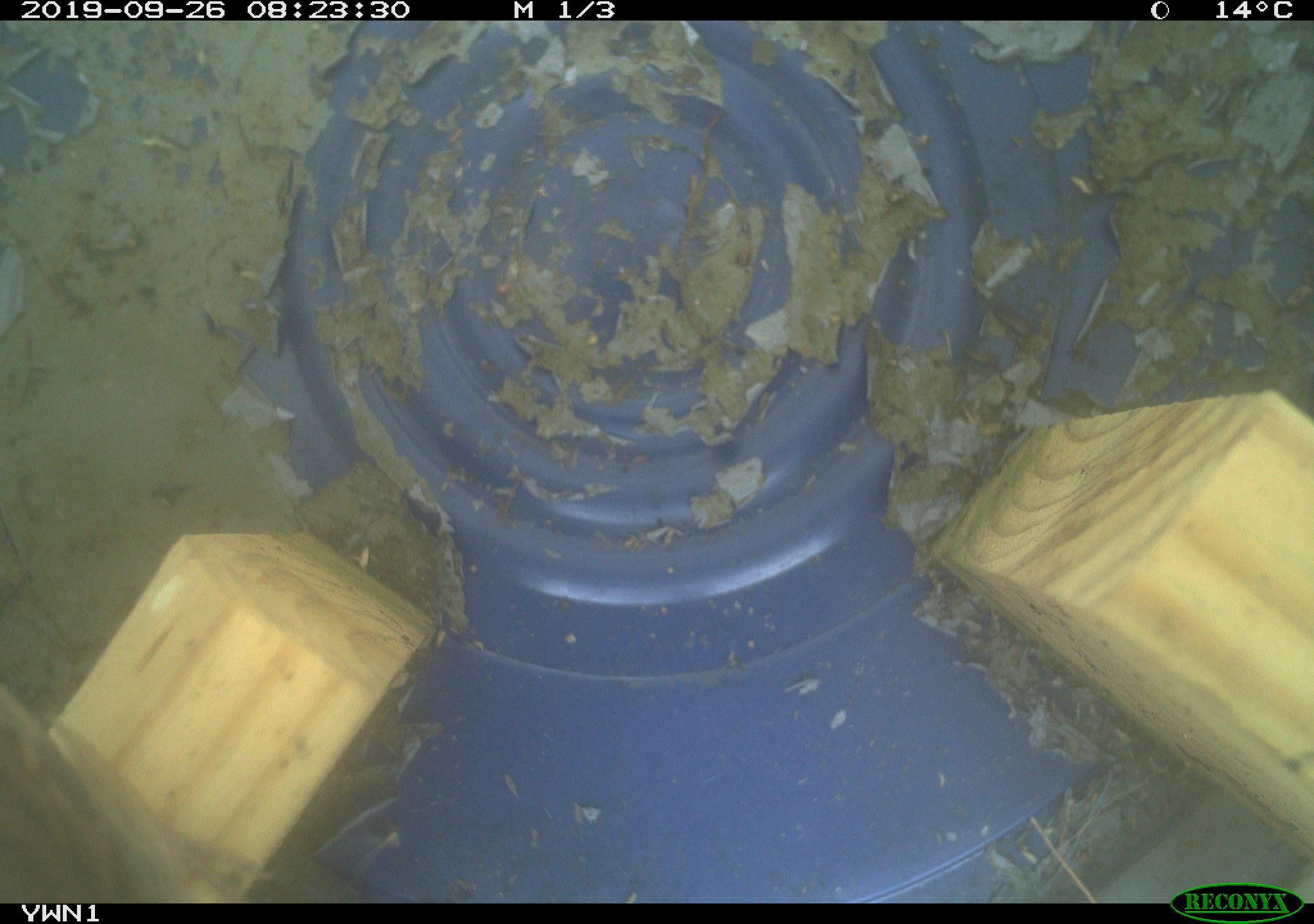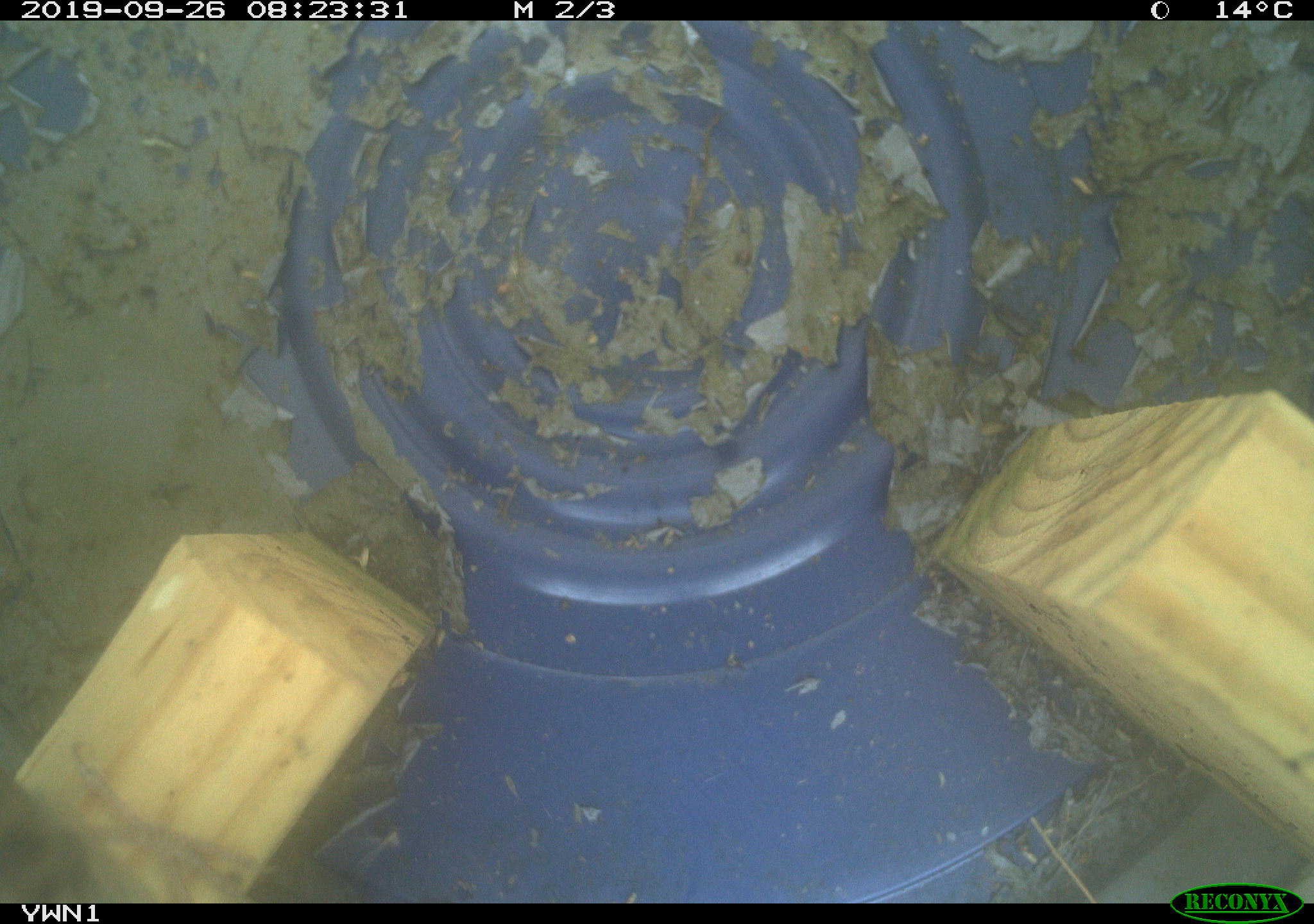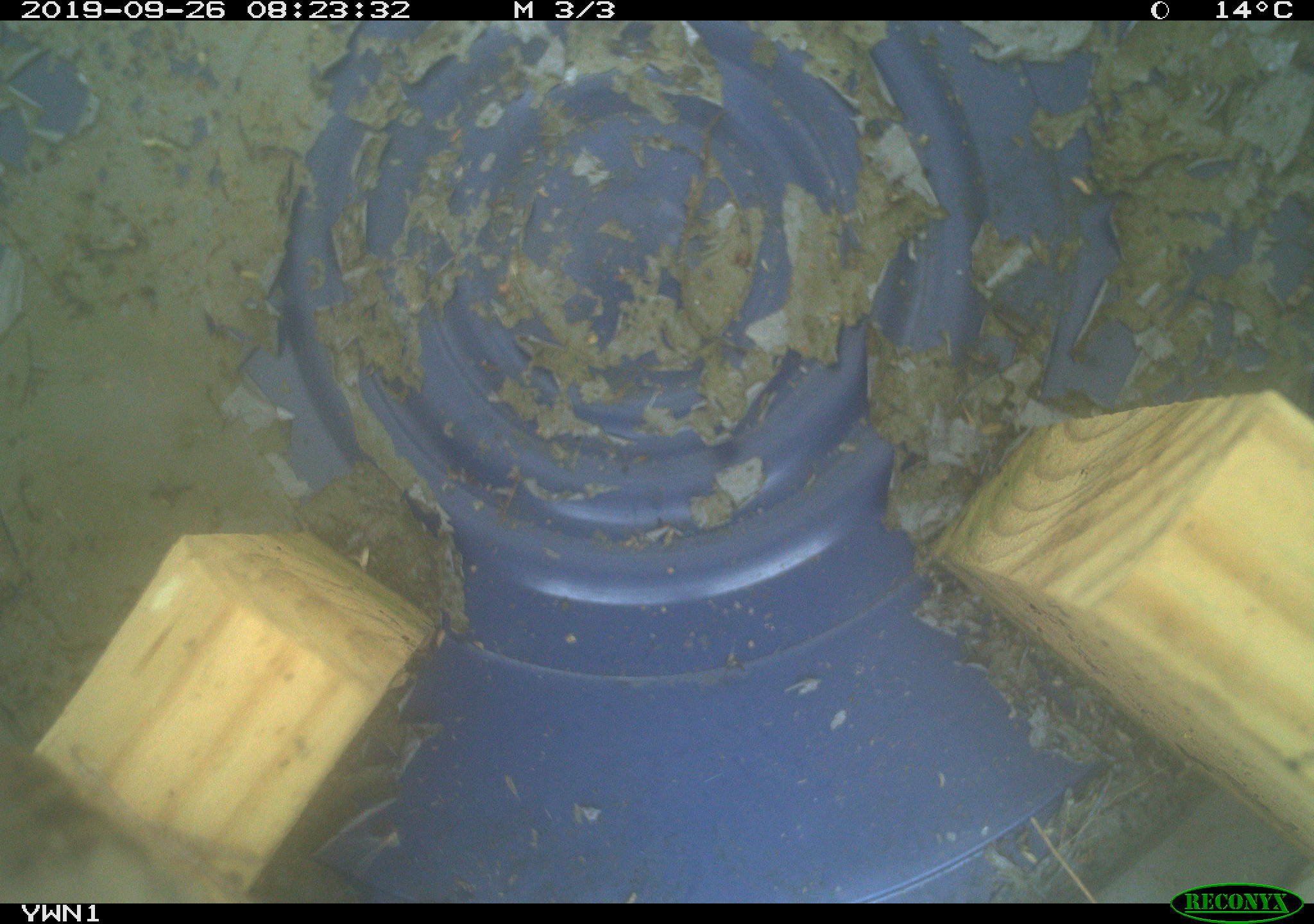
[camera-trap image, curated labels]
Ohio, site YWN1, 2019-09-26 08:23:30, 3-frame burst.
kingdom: Animalia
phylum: Chordata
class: Aves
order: Passeriformes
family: Troglodytidae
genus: Troglodytes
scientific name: Troglodytes aedon aedon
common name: northern house wren